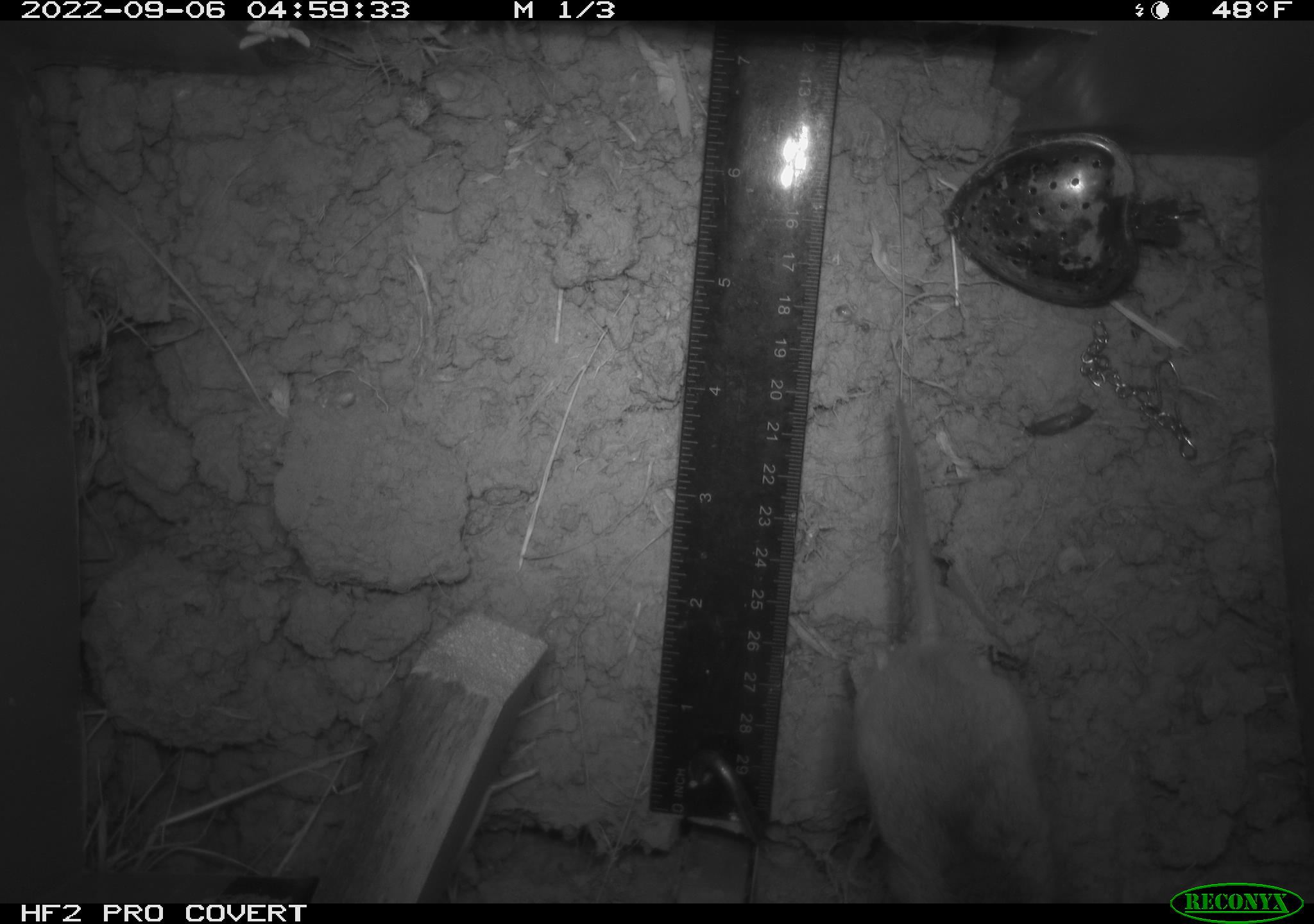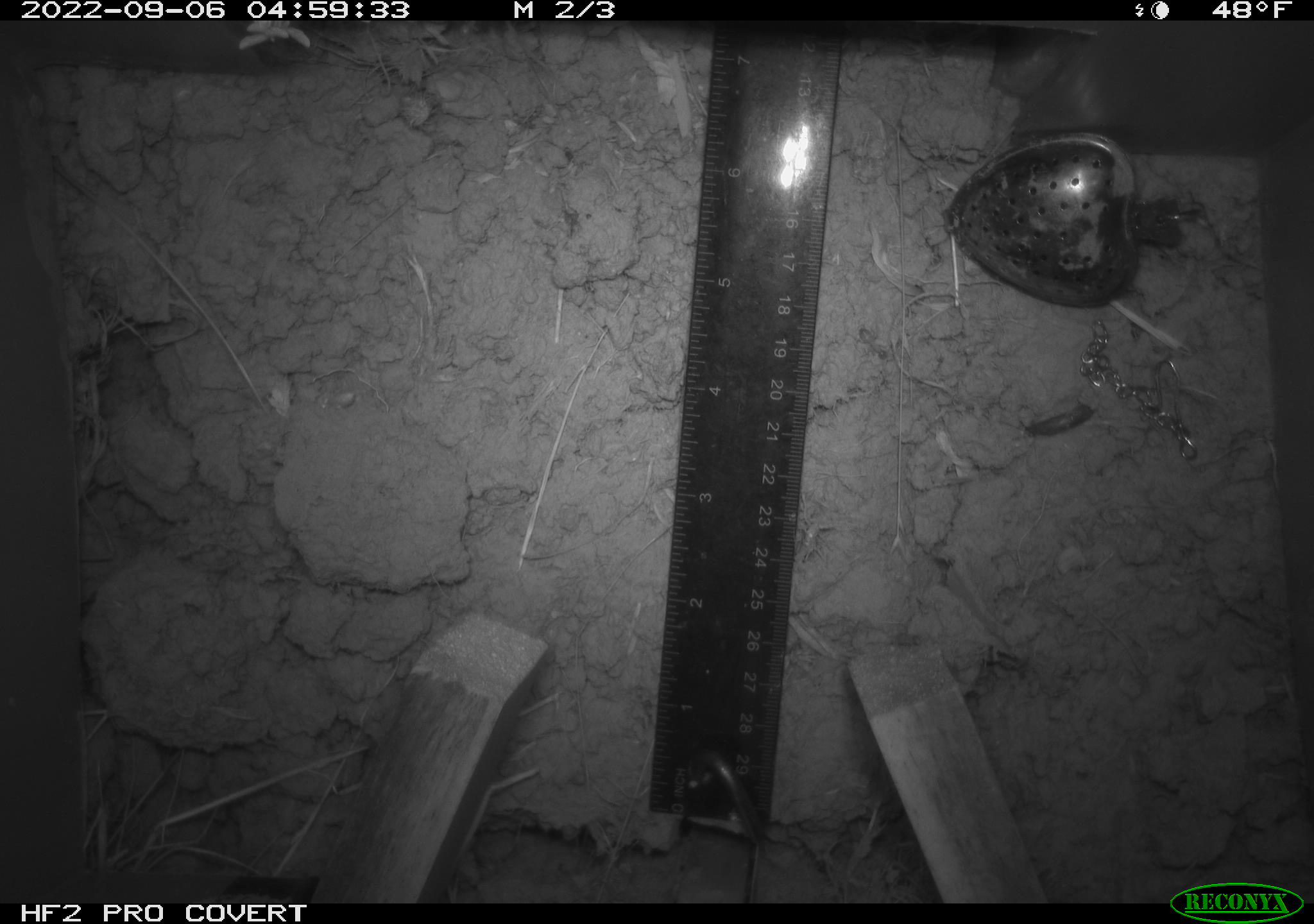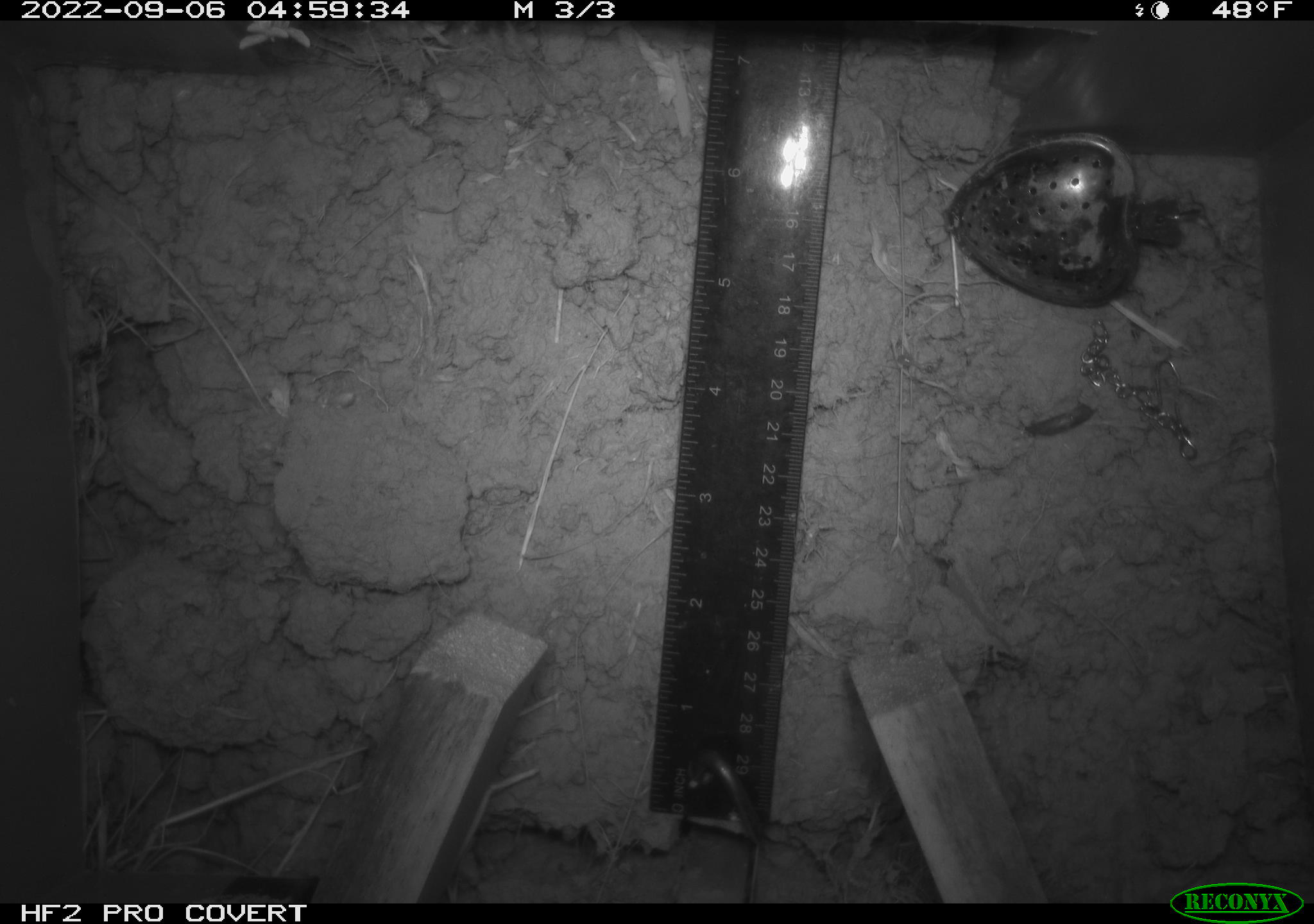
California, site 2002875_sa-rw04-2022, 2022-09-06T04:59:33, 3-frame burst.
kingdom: Animalia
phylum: Chordata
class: Mammalia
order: Rodentia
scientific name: Rodentia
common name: mouse species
Mouse species (Rodentia).